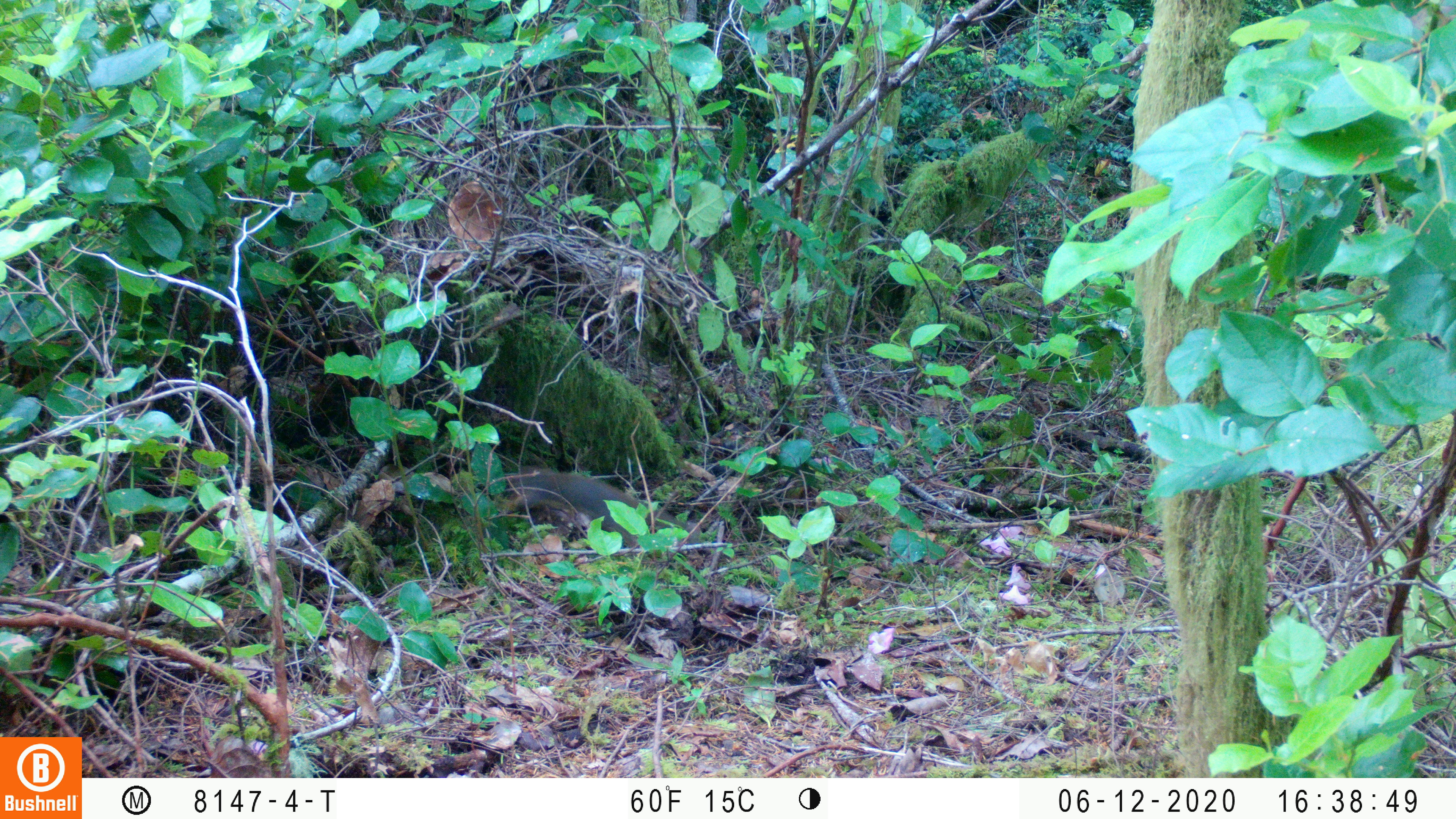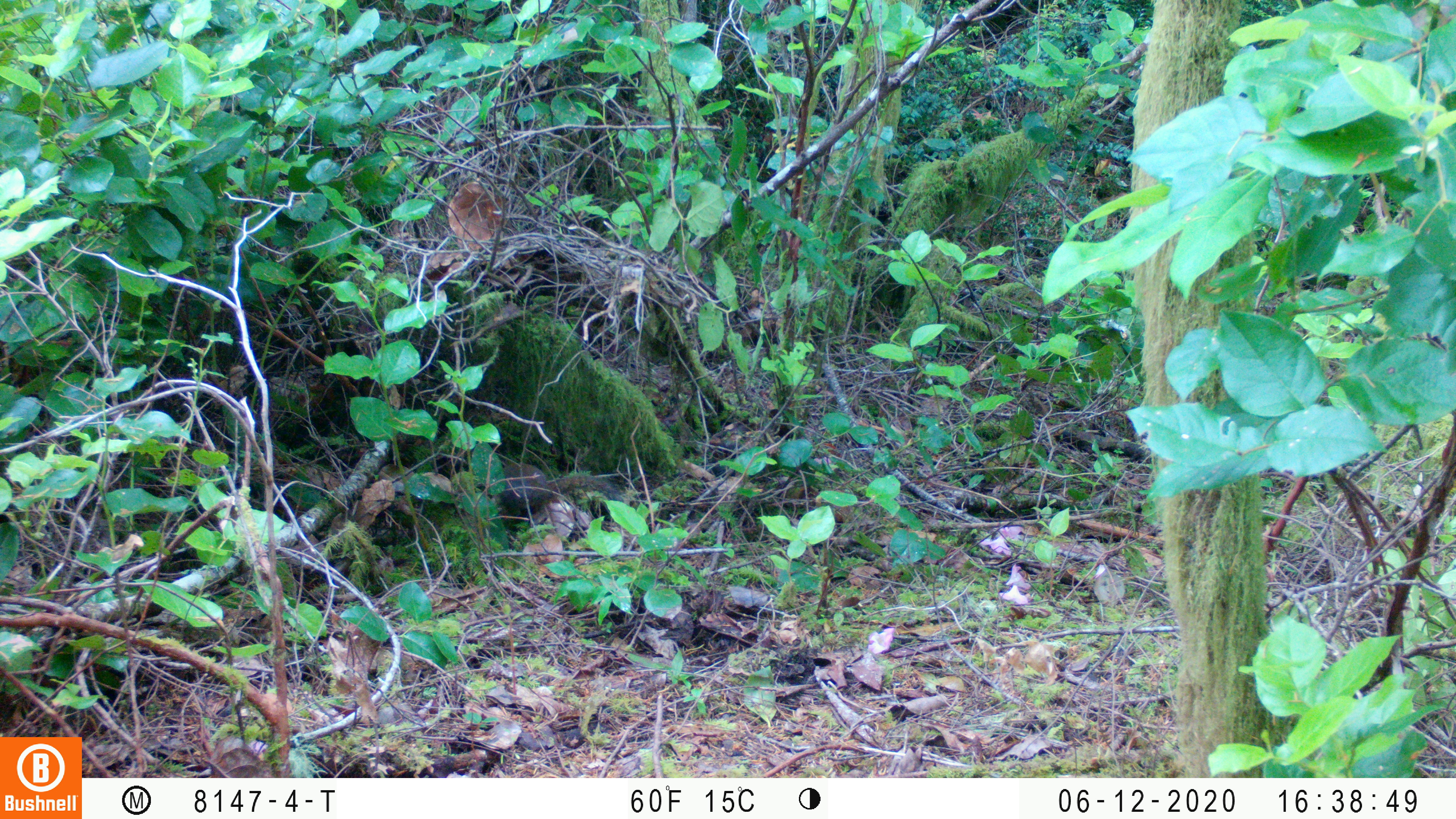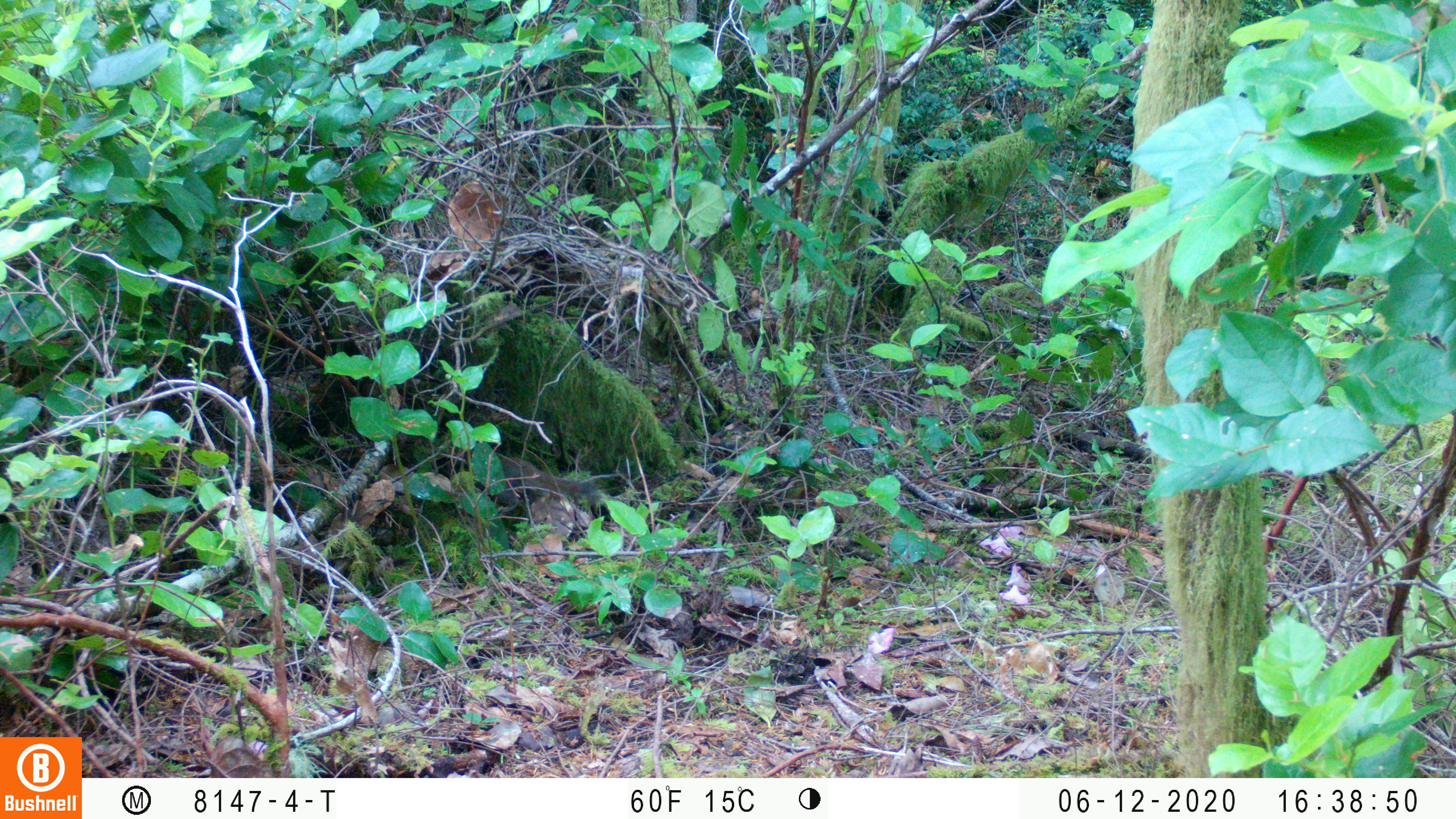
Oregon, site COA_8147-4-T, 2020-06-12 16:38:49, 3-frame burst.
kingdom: Animalia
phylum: Chordata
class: Mammalia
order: Rodentia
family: Sciuridae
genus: Tamiasciurus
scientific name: Tamiasciurus douglasii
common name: douglas squirrel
Douglas squirrel (Tamiasciurus douglasii).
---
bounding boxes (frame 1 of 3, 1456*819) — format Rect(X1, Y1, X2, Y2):
douglas squirrel: Rect(500, 469, 635, 522)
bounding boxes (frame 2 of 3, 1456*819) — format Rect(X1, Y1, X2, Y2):
douglas squirrel: Rect(490, 455, 628, 513)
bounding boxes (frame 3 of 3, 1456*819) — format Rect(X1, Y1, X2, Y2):
douglas squirrel: Rect(486, 450, 605, 520)